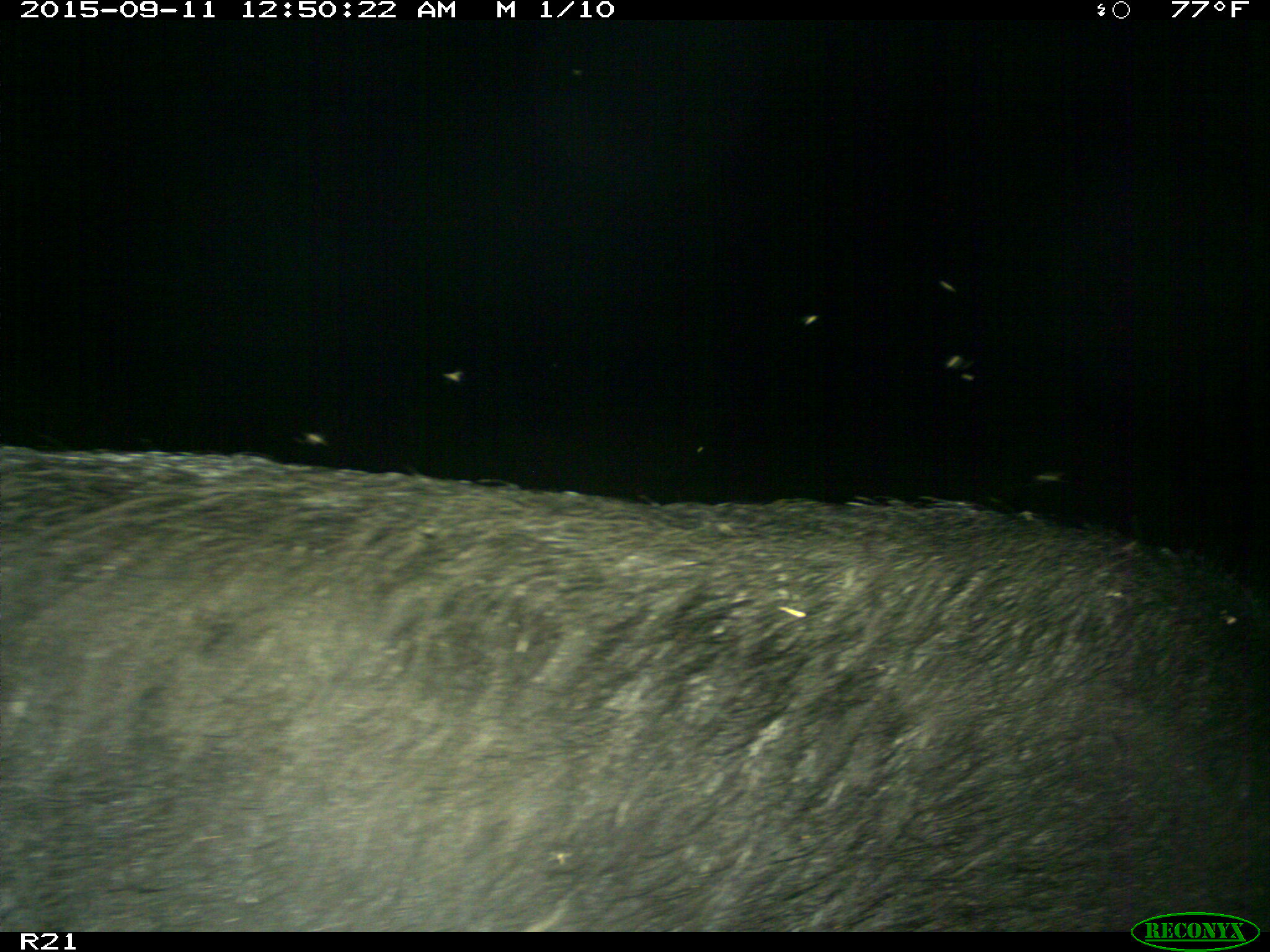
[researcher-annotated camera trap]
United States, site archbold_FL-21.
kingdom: Animalia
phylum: Chordata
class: Mammalia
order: Artiodactyla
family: Suidae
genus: Sus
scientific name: Sus scrofa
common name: wild boar